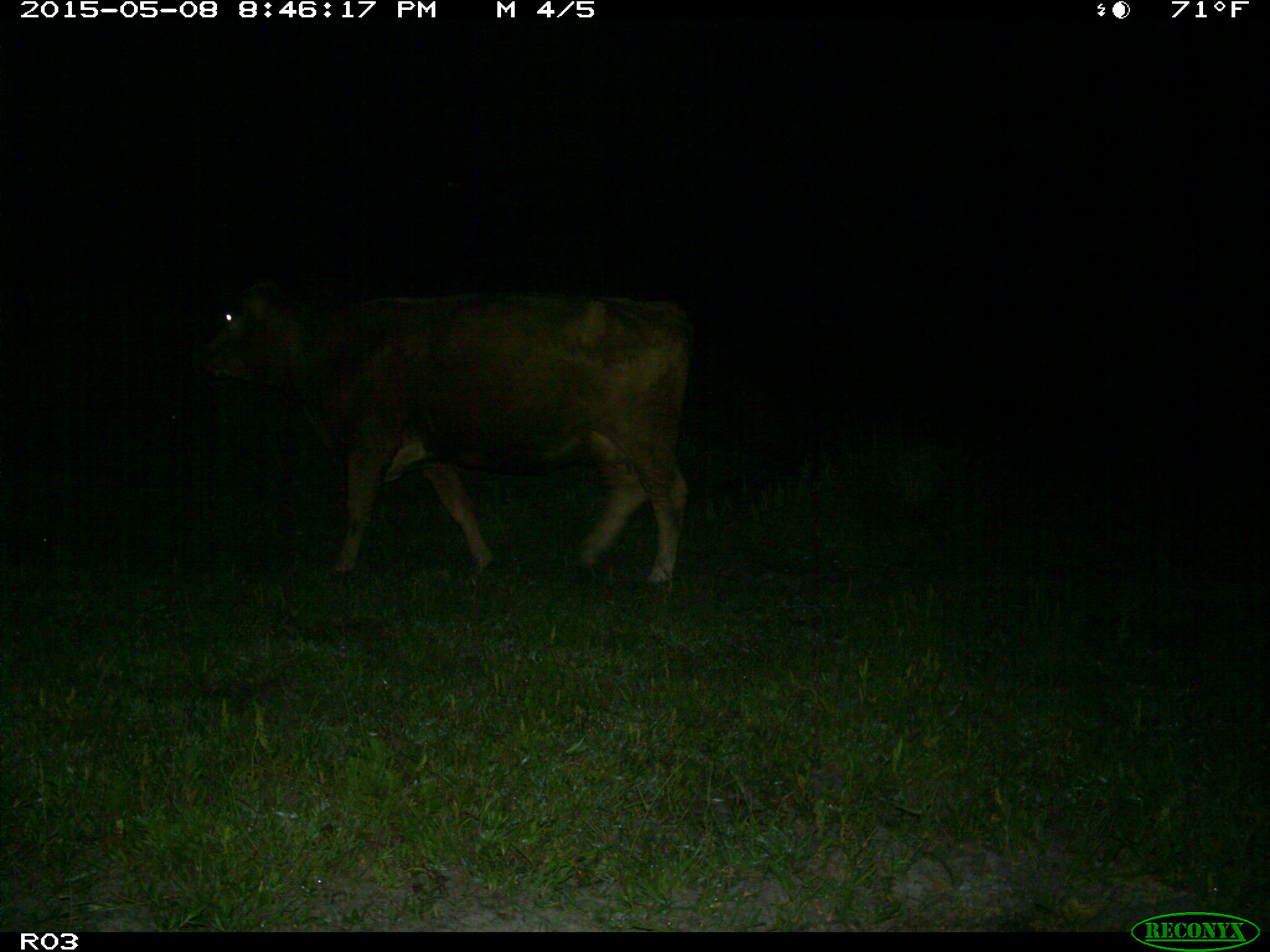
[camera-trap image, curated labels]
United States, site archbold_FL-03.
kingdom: Animalia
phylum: Chordata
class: Mammalia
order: Artiodactyla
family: Bovidae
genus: Bos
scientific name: Bos taurus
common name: domestic cow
Bos taurus (domestic cow).